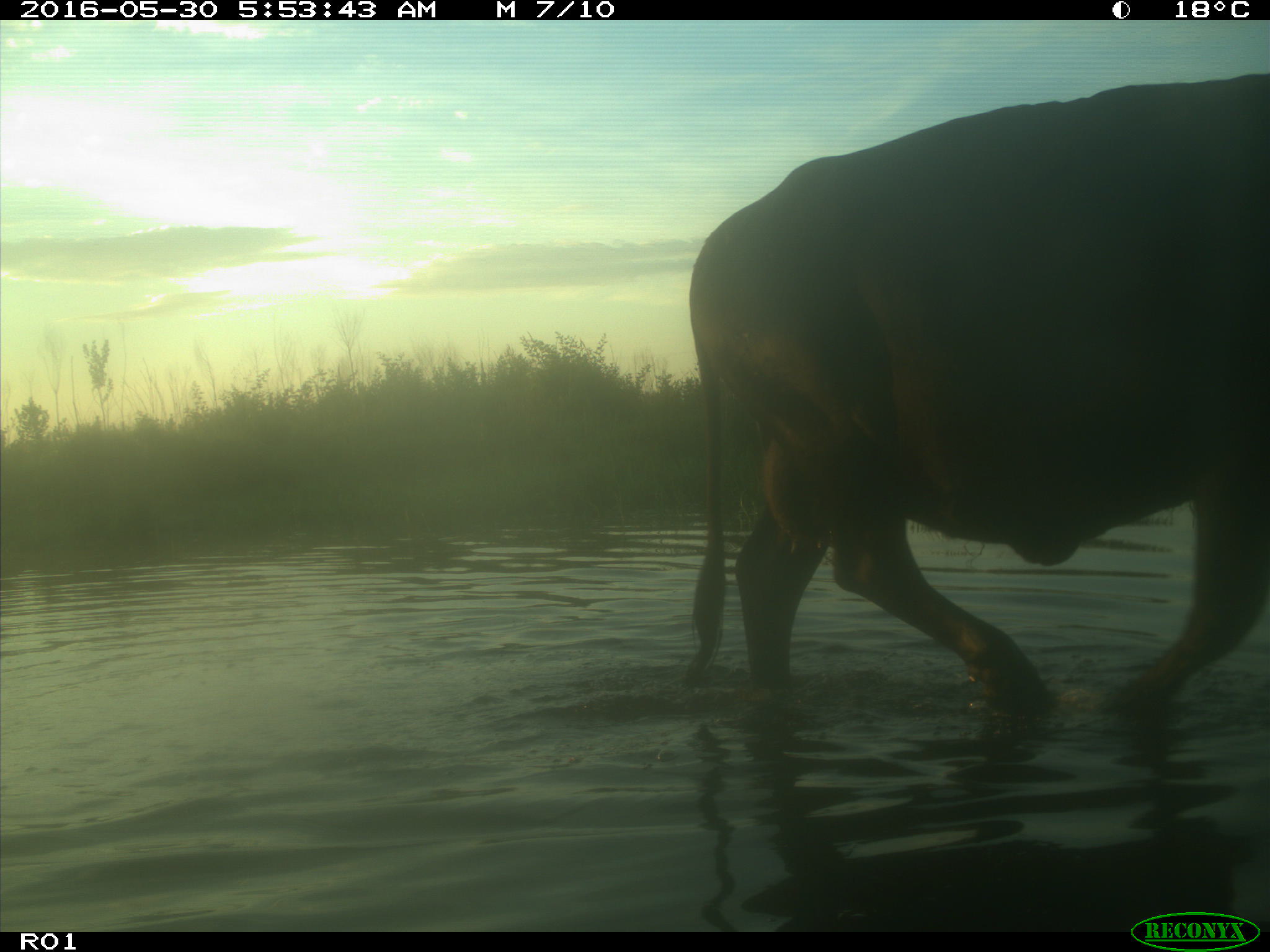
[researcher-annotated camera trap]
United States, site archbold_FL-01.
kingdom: Animalia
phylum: Chordata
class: Mammalia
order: Artiodactyla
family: Bovidae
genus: Bos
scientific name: Bos taurus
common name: domestic cow